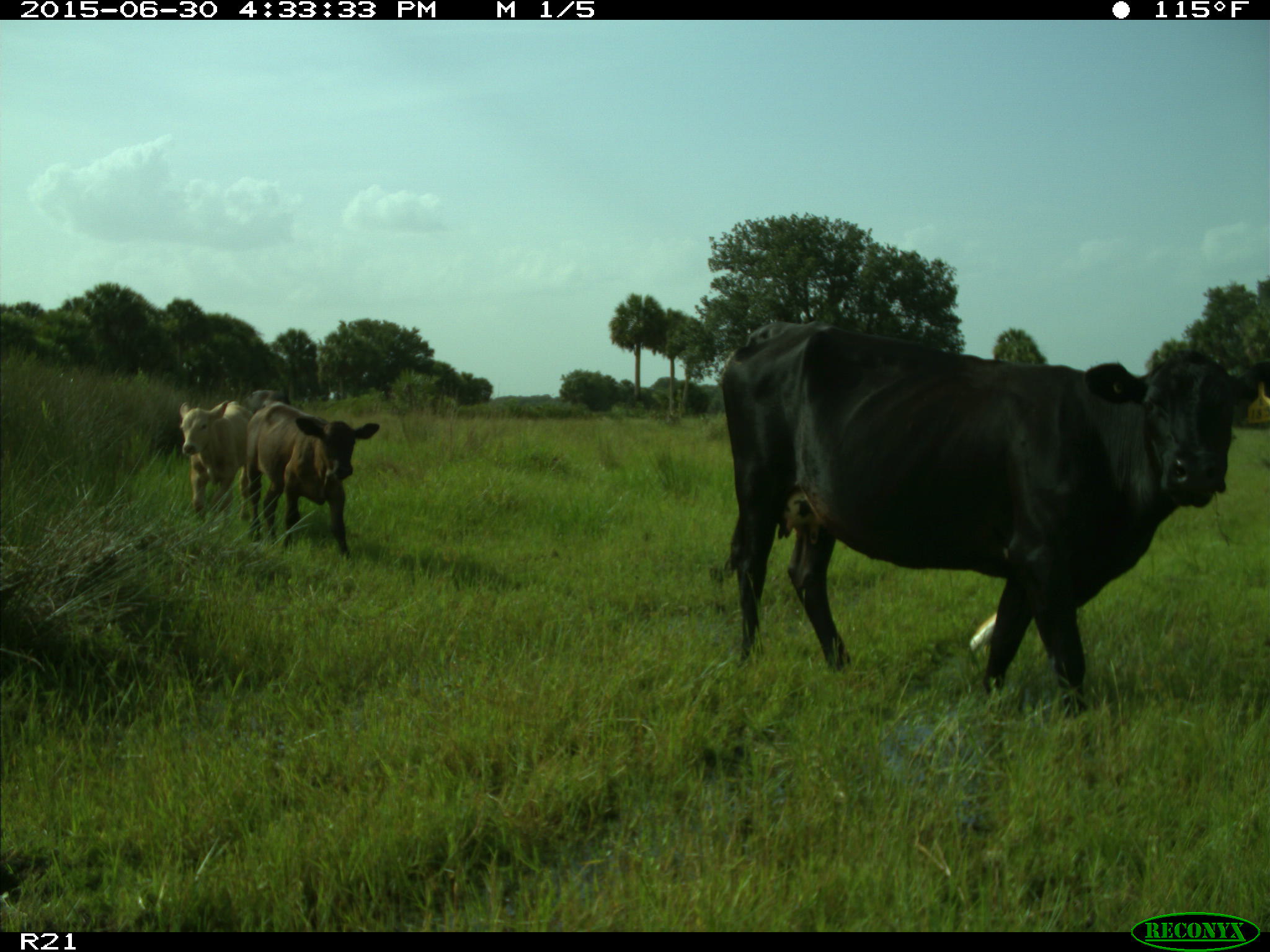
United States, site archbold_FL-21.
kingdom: Animalia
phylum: Chordata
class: Mammalia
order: Artiodactyla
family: Bovidae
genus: Bos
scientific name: Bos taurus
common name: domestic cow